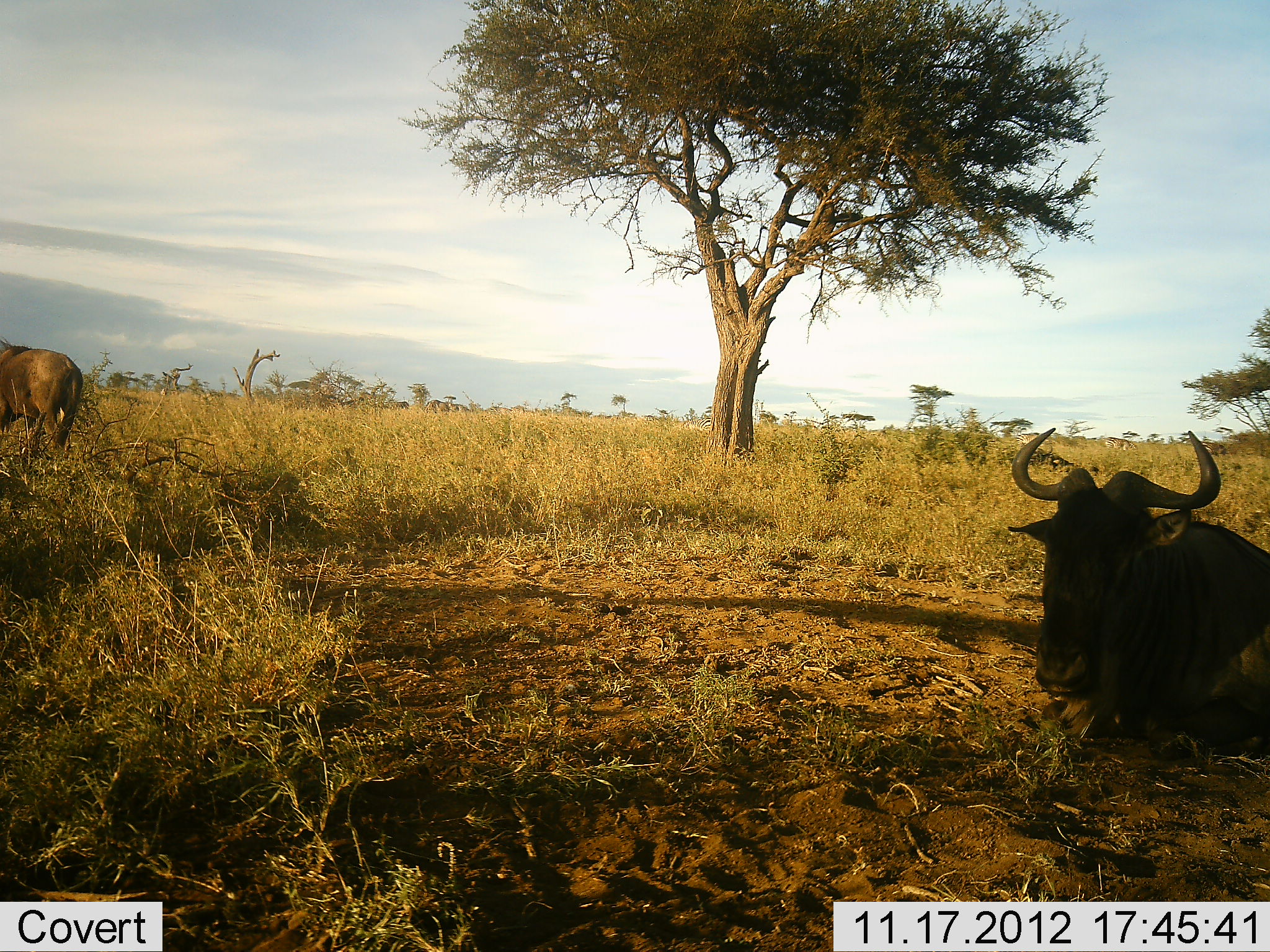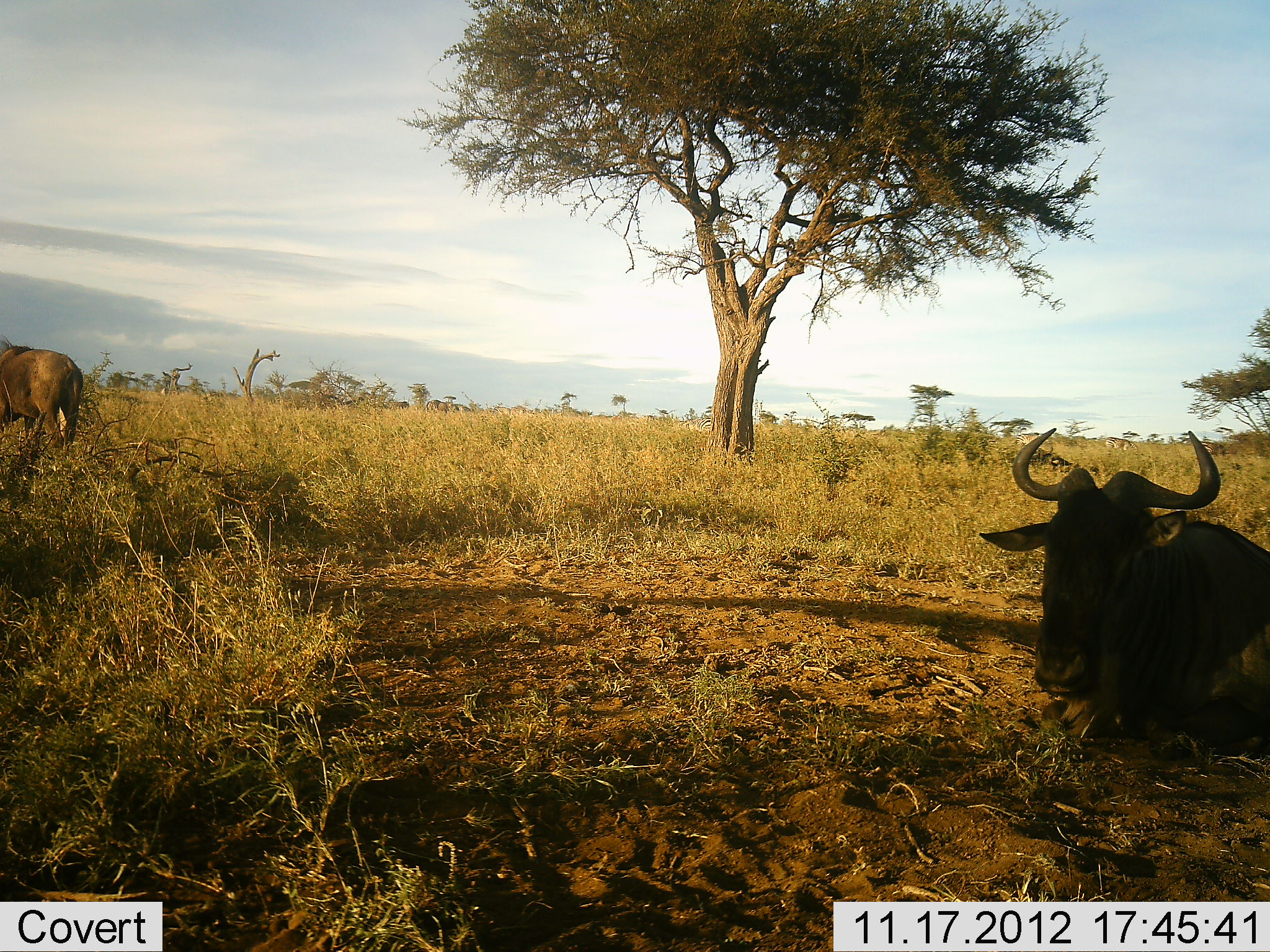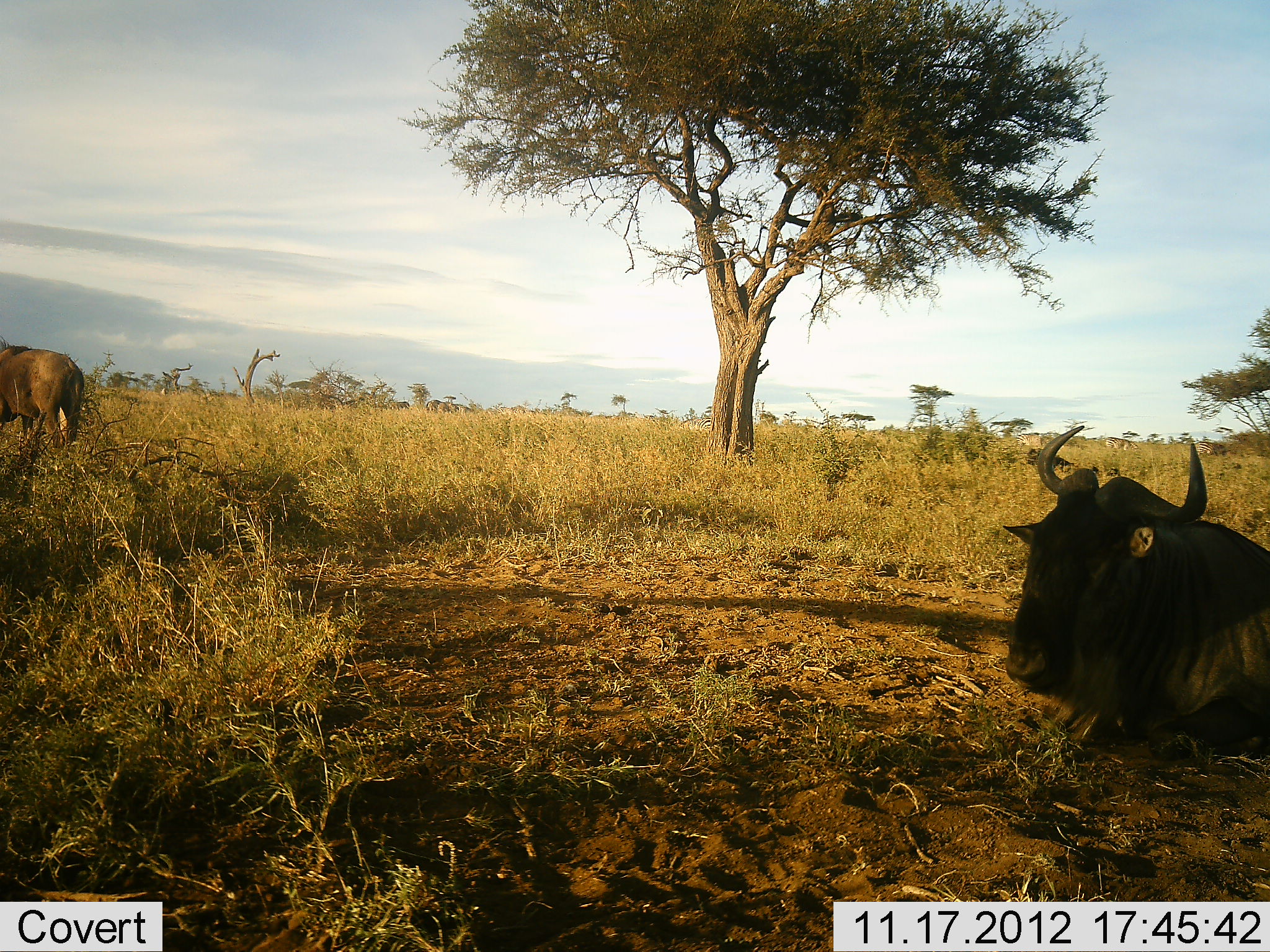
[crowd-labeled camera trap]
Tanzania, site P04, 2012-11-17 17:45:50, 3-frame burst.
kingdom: Animalia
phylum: Chordata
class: Mammalia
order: Artiodactyla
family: Bovidae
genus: Connochaetes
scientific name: Connochaetes taurinus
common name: blue wildebeest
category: wildebeest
Wildebeest (blue wildebeest) (Connochaetes taurinus), count 2. Behavior (volunteer vote fractions): standing 80%, resting 100%, moving 10%, interacting 0%. Young present (vote fraction): 0%. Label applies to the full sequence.